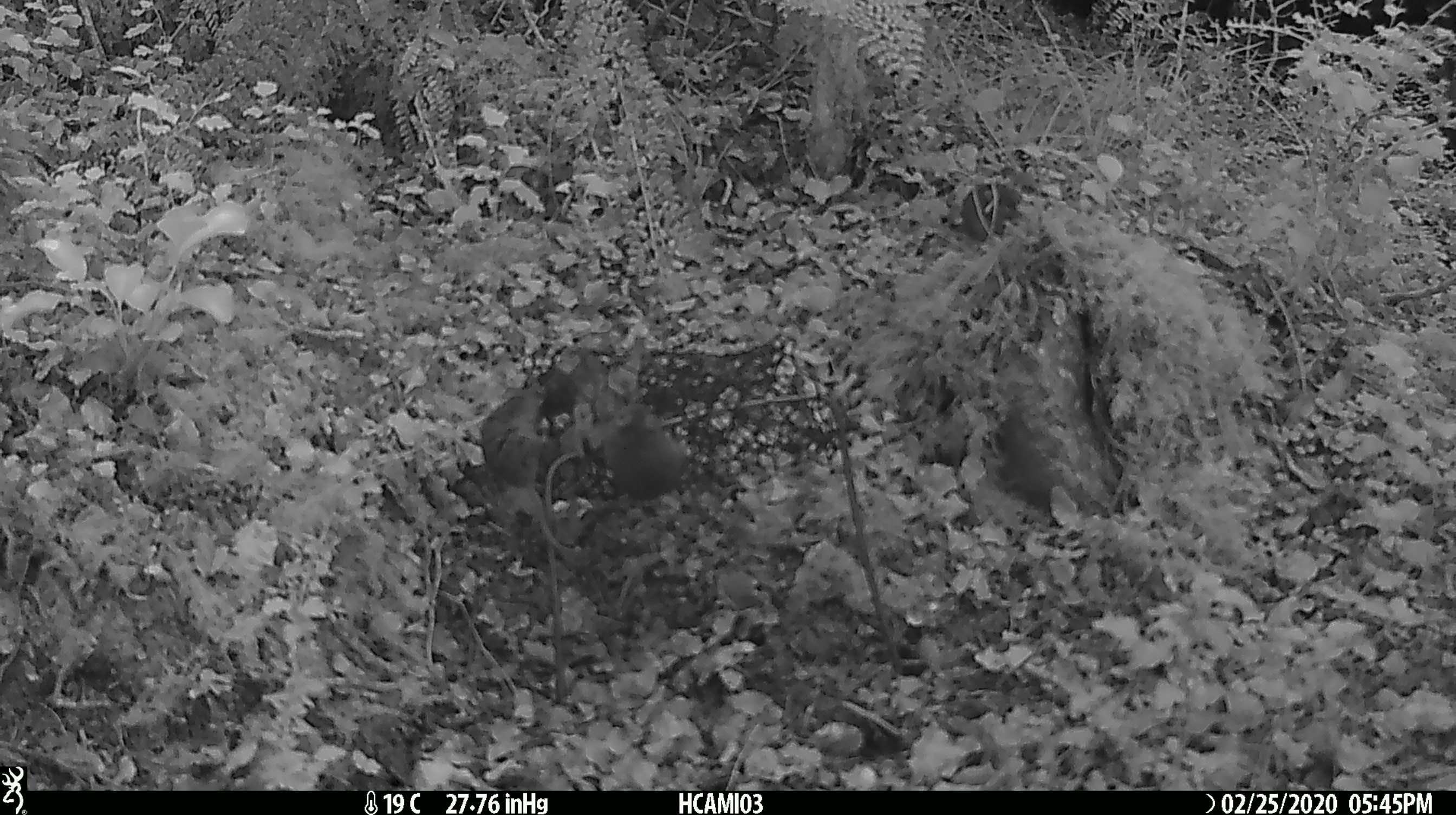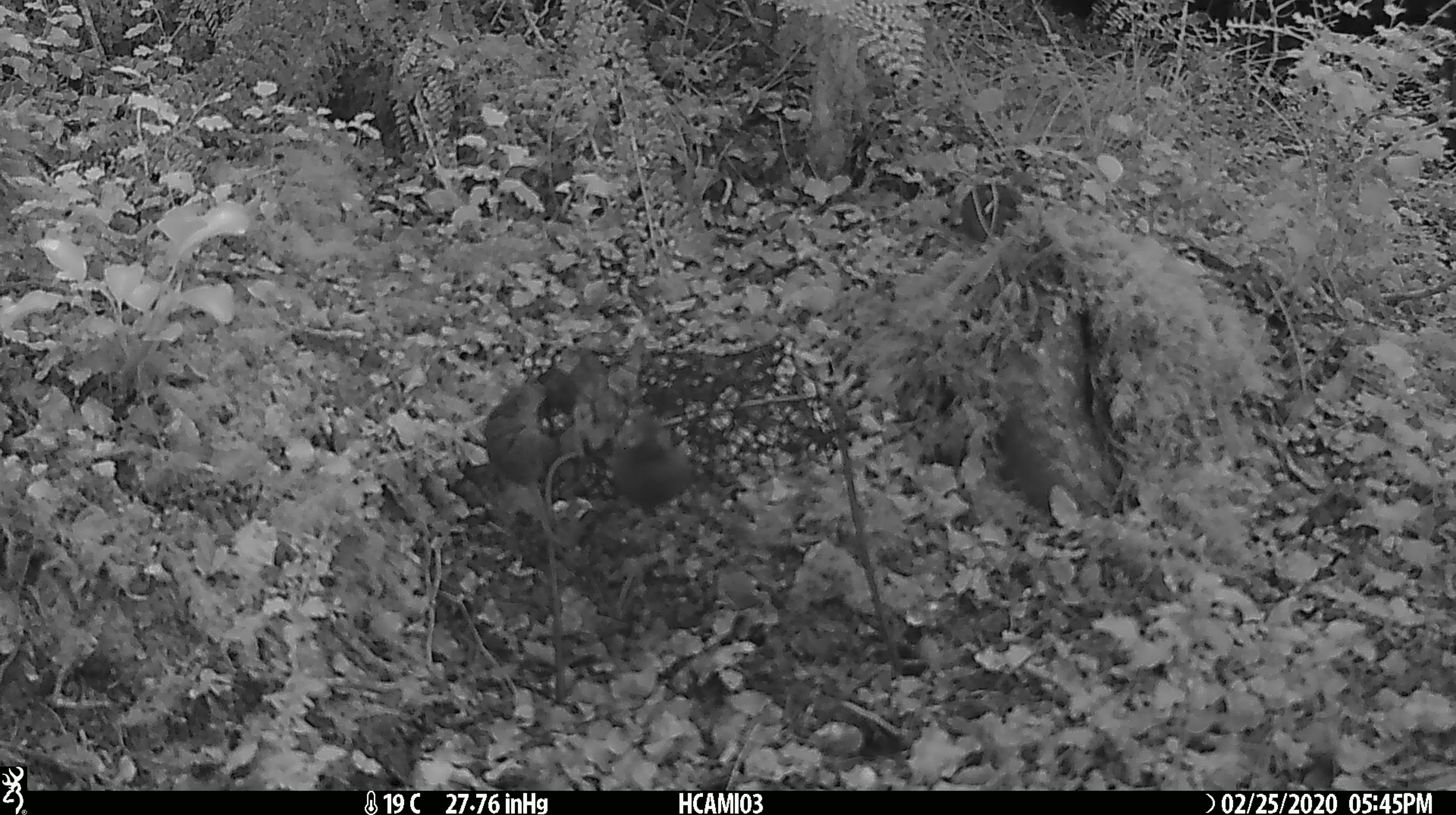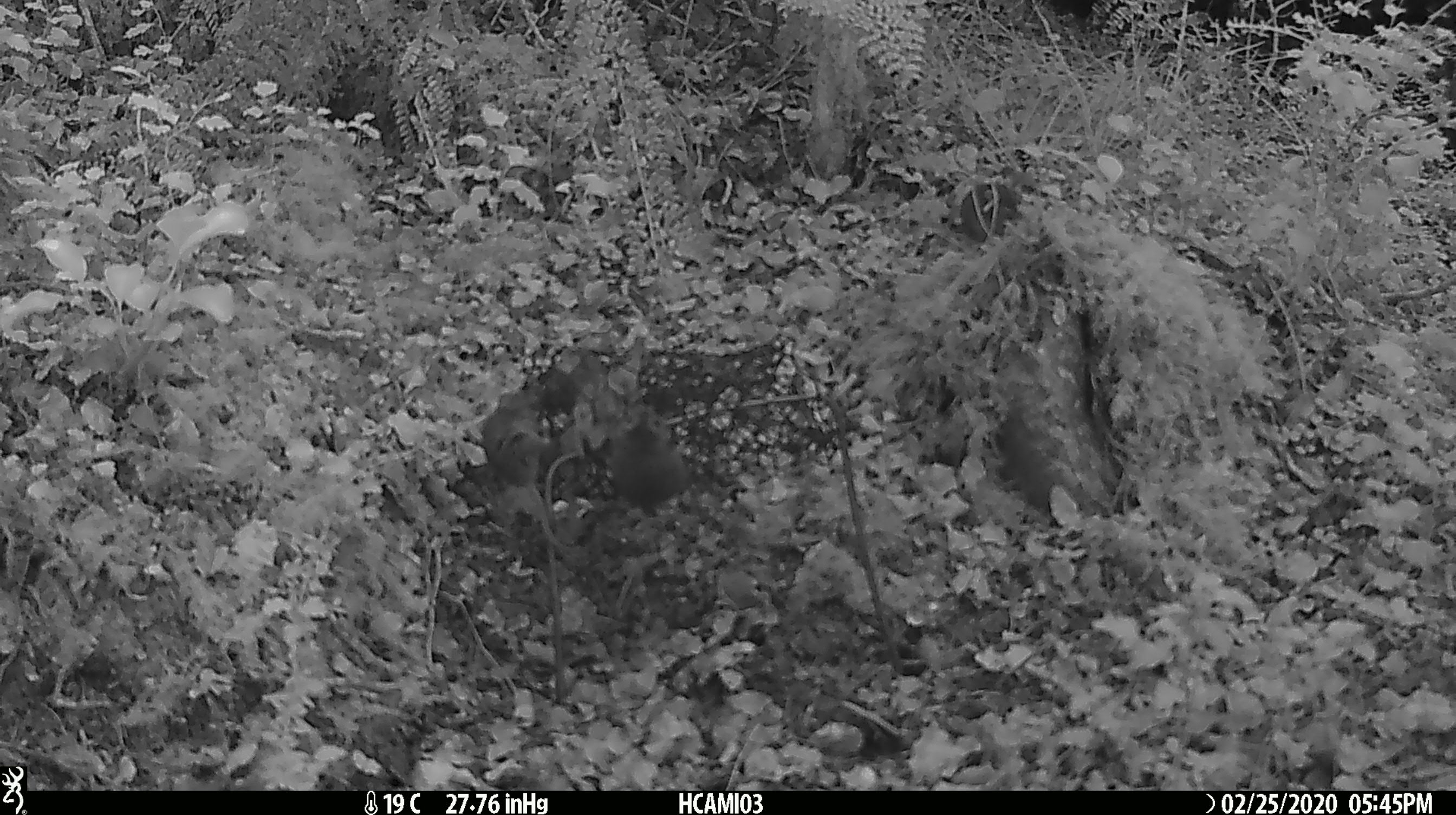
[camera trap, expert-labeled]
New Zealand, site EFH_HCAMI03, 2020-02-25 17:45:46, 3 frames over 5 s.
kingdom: Animalia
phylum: Chordata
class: Mammalia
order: Rodentia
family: Muridae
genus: Mus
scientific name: Mus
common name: mouse